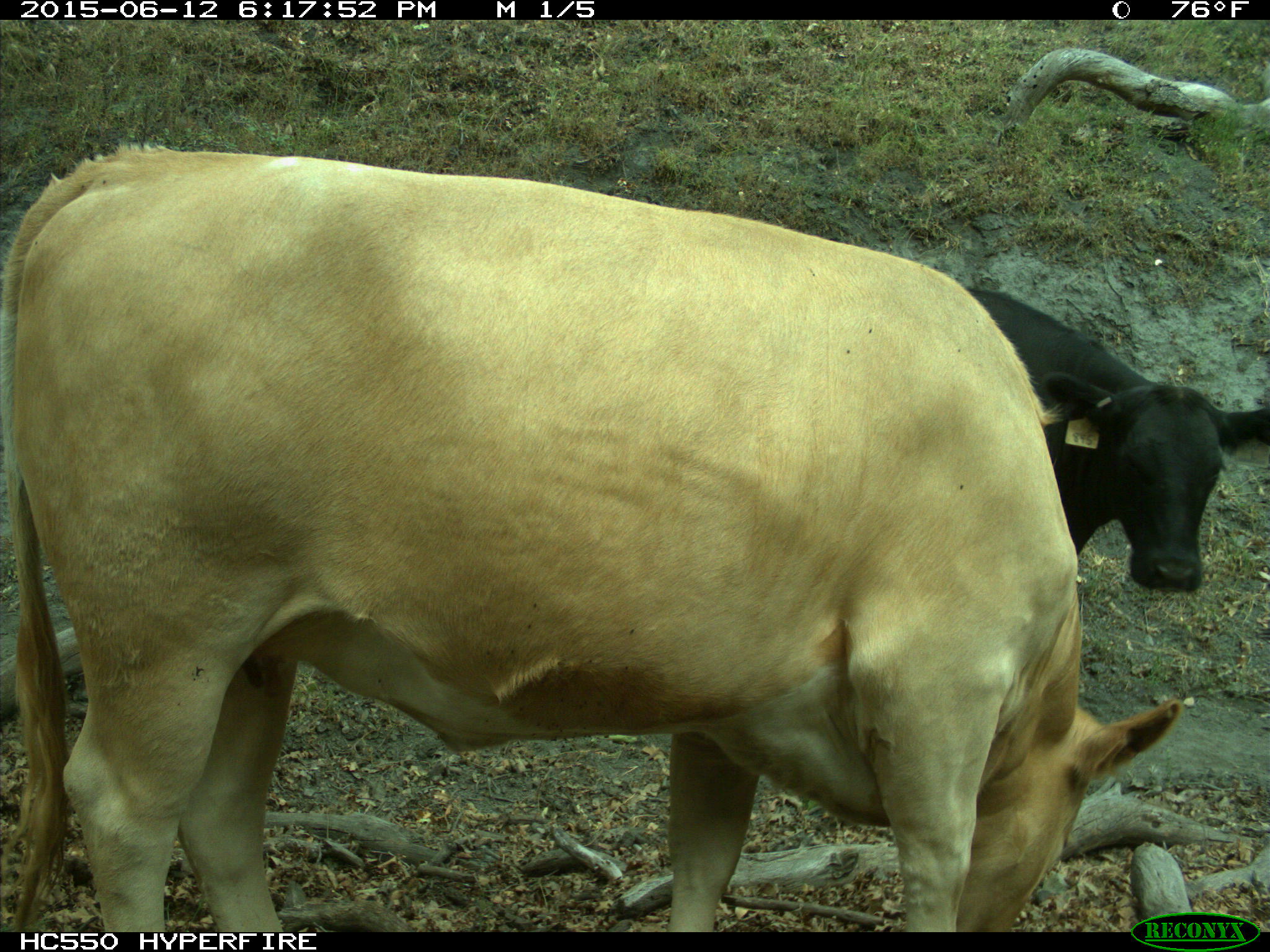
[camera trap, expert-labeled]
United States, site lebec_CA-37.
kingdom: Animalia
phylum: Chordata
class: Mammalia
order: Artiodactyla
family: Bovidae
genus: Bos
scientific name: Bos taurus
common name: domestic cow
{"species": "Bos taurus (domestic cow)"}